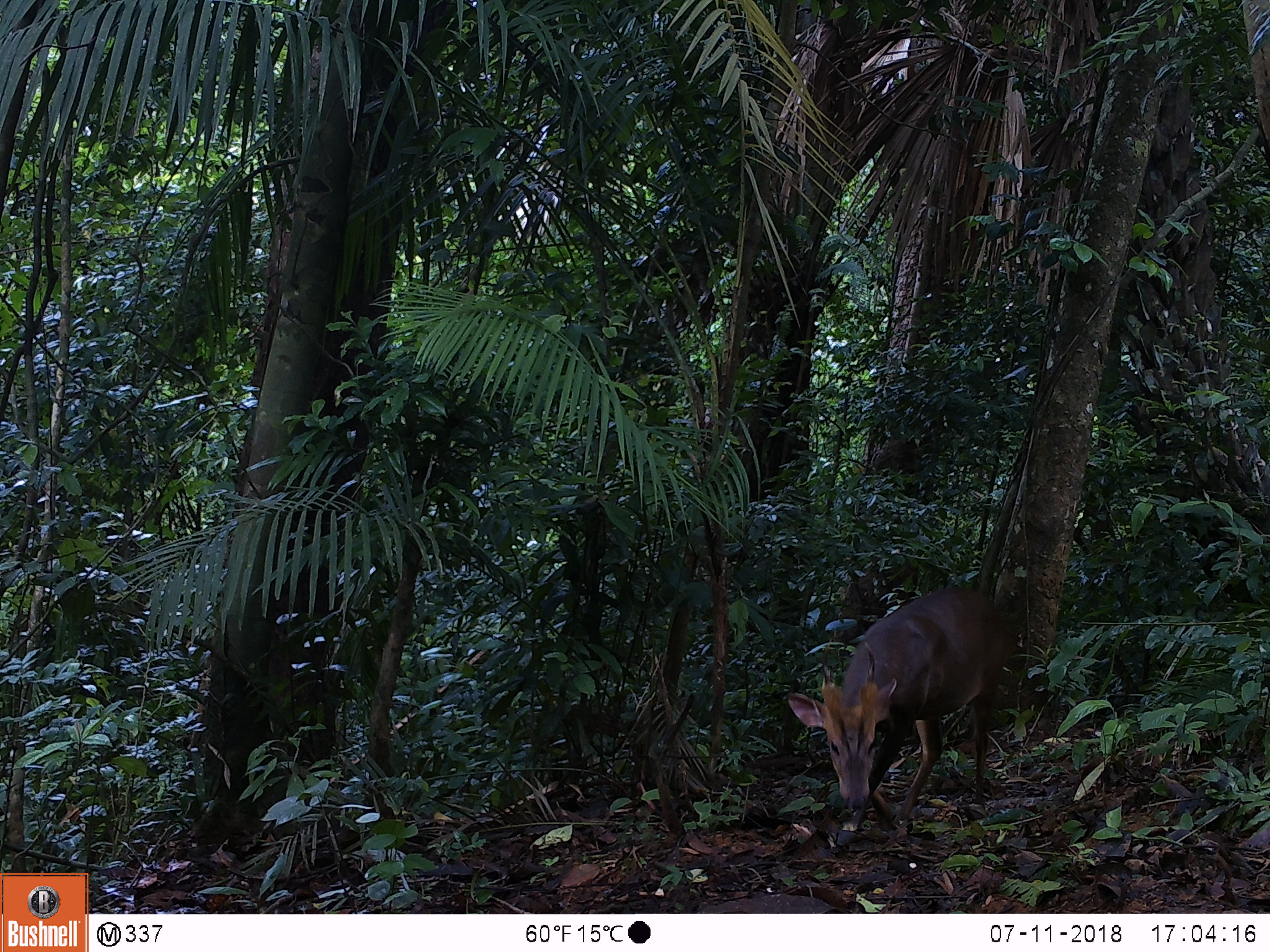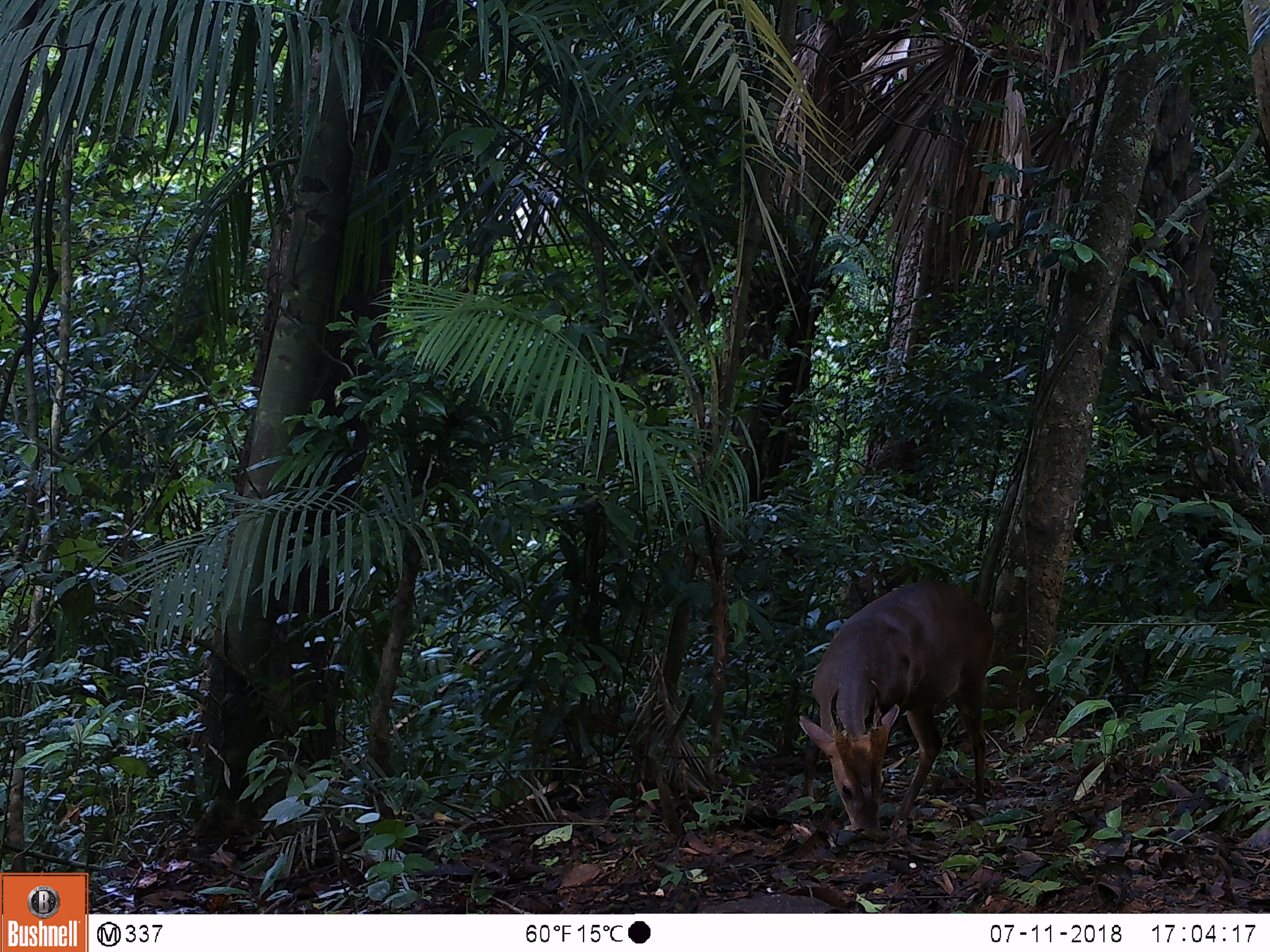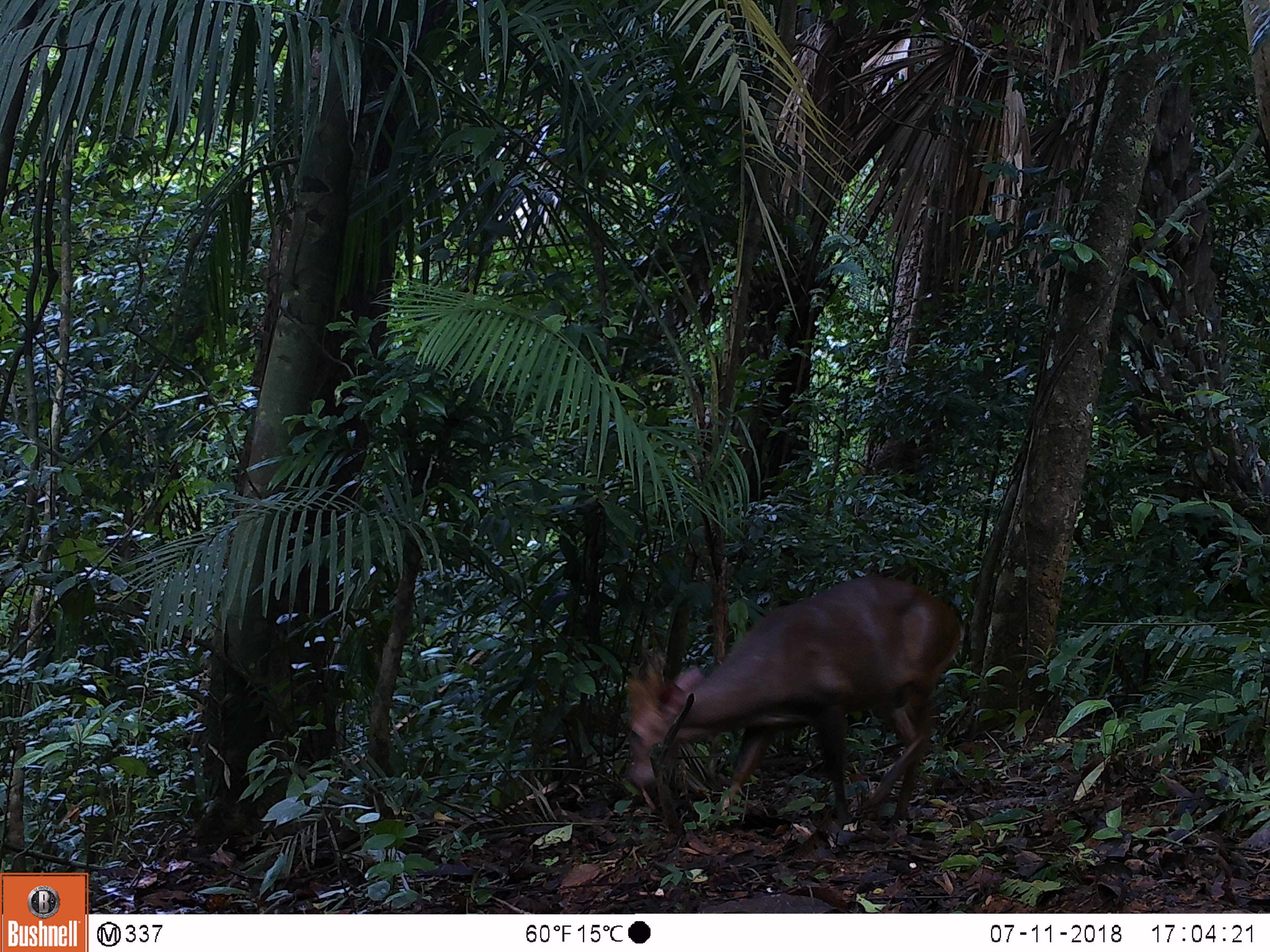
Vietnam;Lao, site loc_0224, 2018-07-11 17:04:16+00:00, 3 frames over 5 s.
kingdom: Animalia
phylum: Chordata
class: Mammalia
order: Artiodactyla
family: Cervidae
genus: Muntiacus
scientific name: Muntiacus vuquangensis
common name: large-antlered muntjac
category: large antlered muntjac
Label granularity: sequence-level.